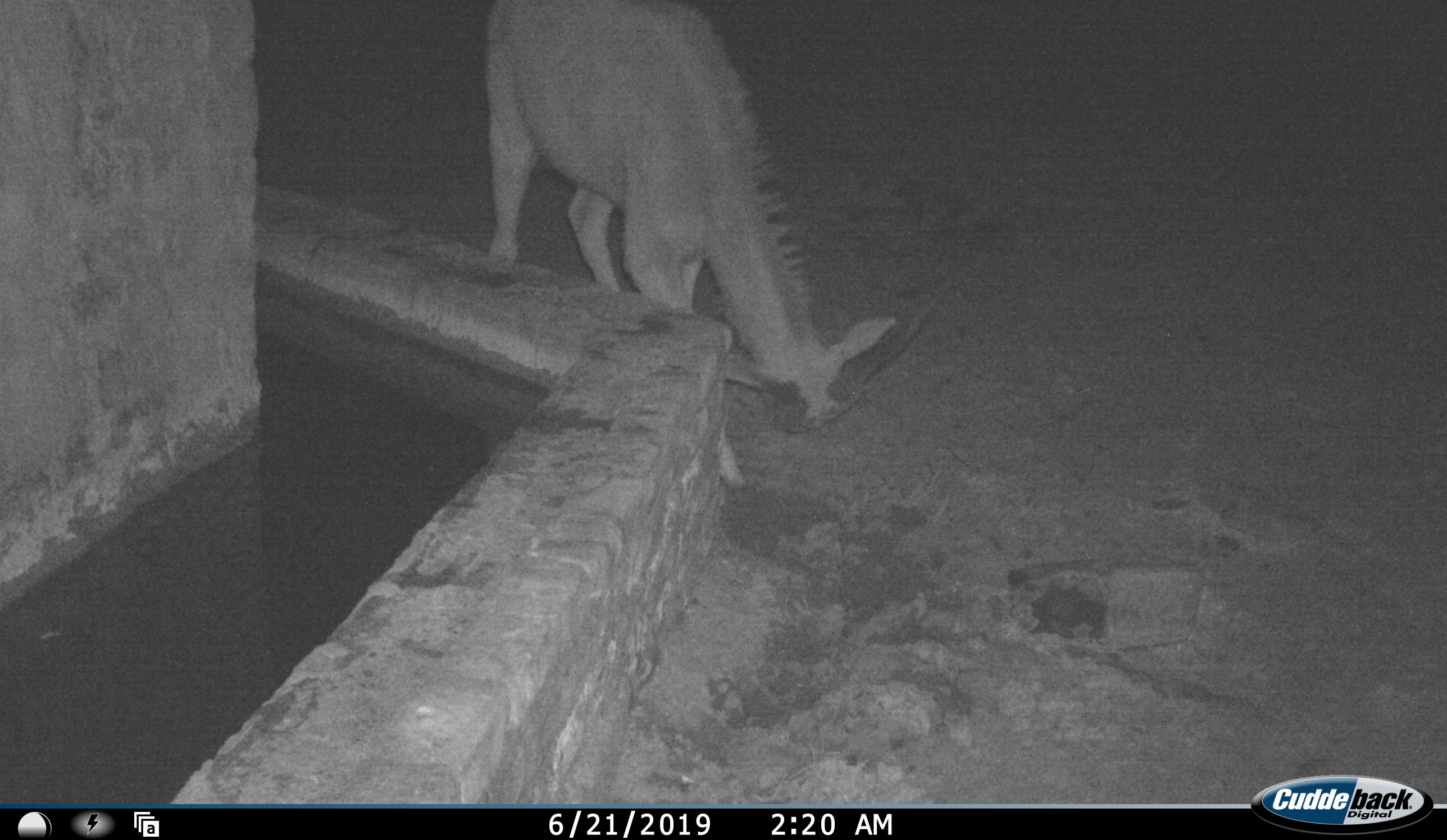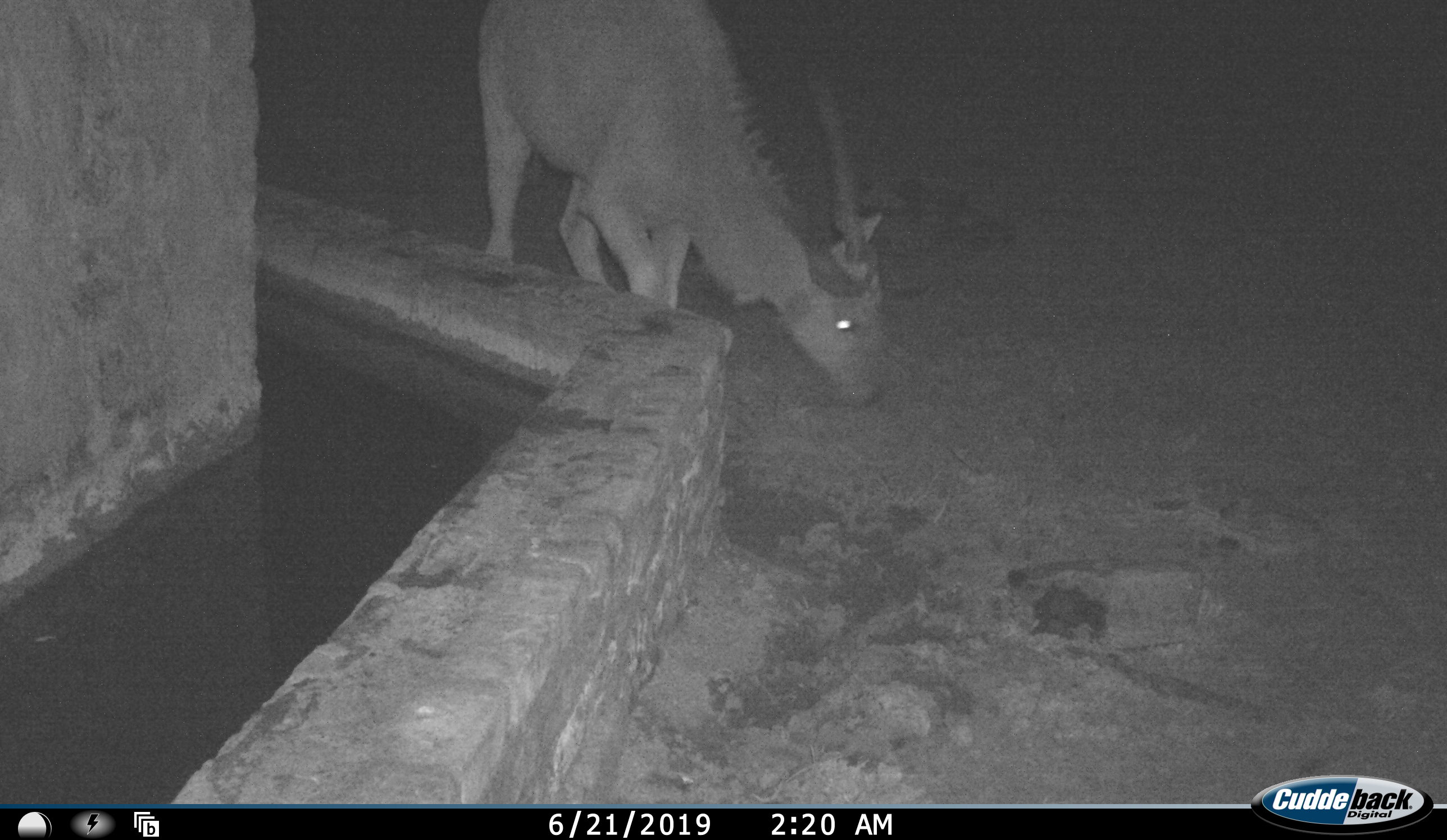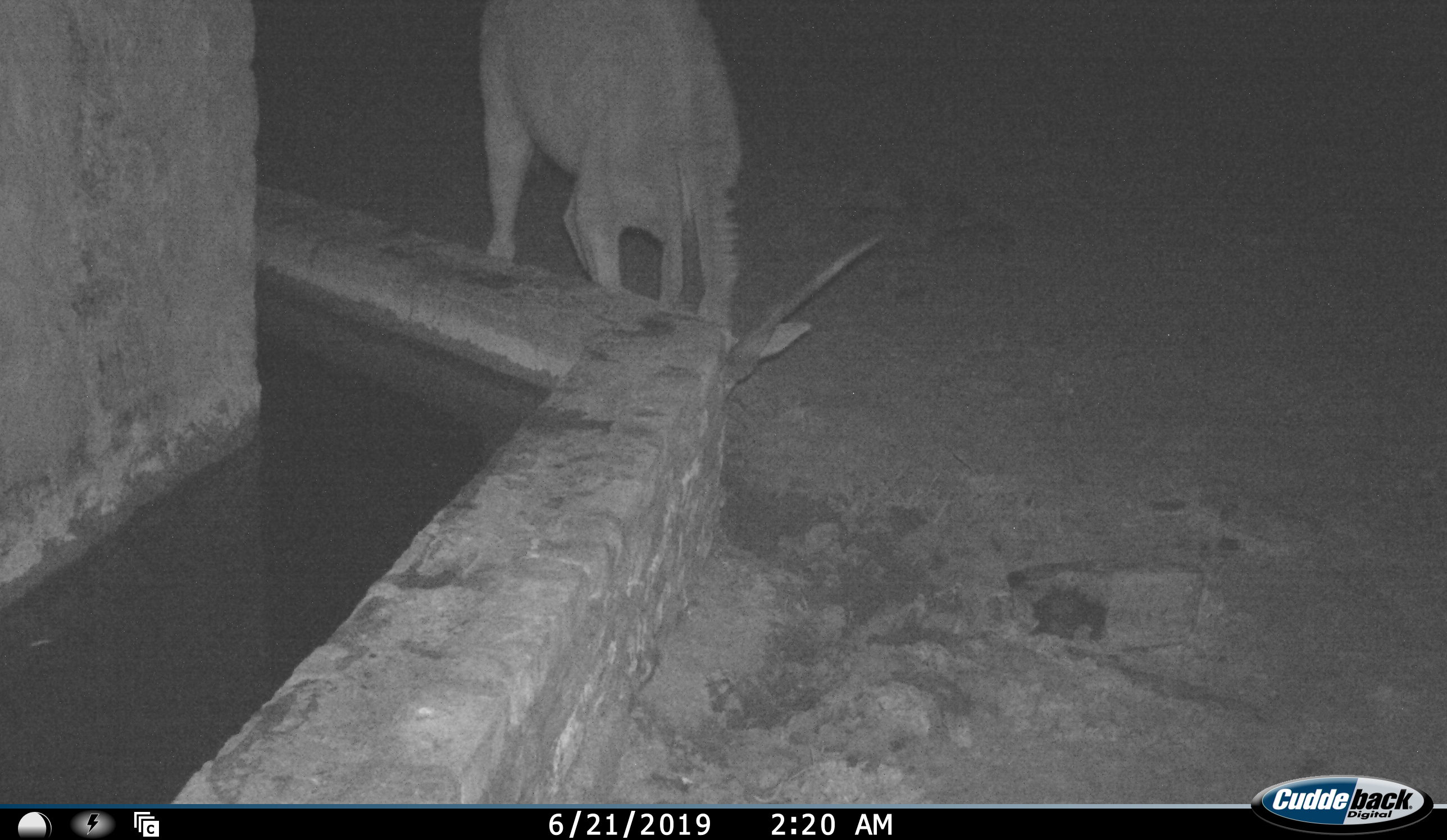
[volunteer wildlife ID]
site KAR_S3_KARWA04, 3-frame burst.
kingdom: Animalia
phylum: Chordata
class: Mammalia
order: Artiodactyla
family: Bovidae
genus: Tragelaphus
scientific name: Tragelaphus oryx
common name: eland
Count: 1.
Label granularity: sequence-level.